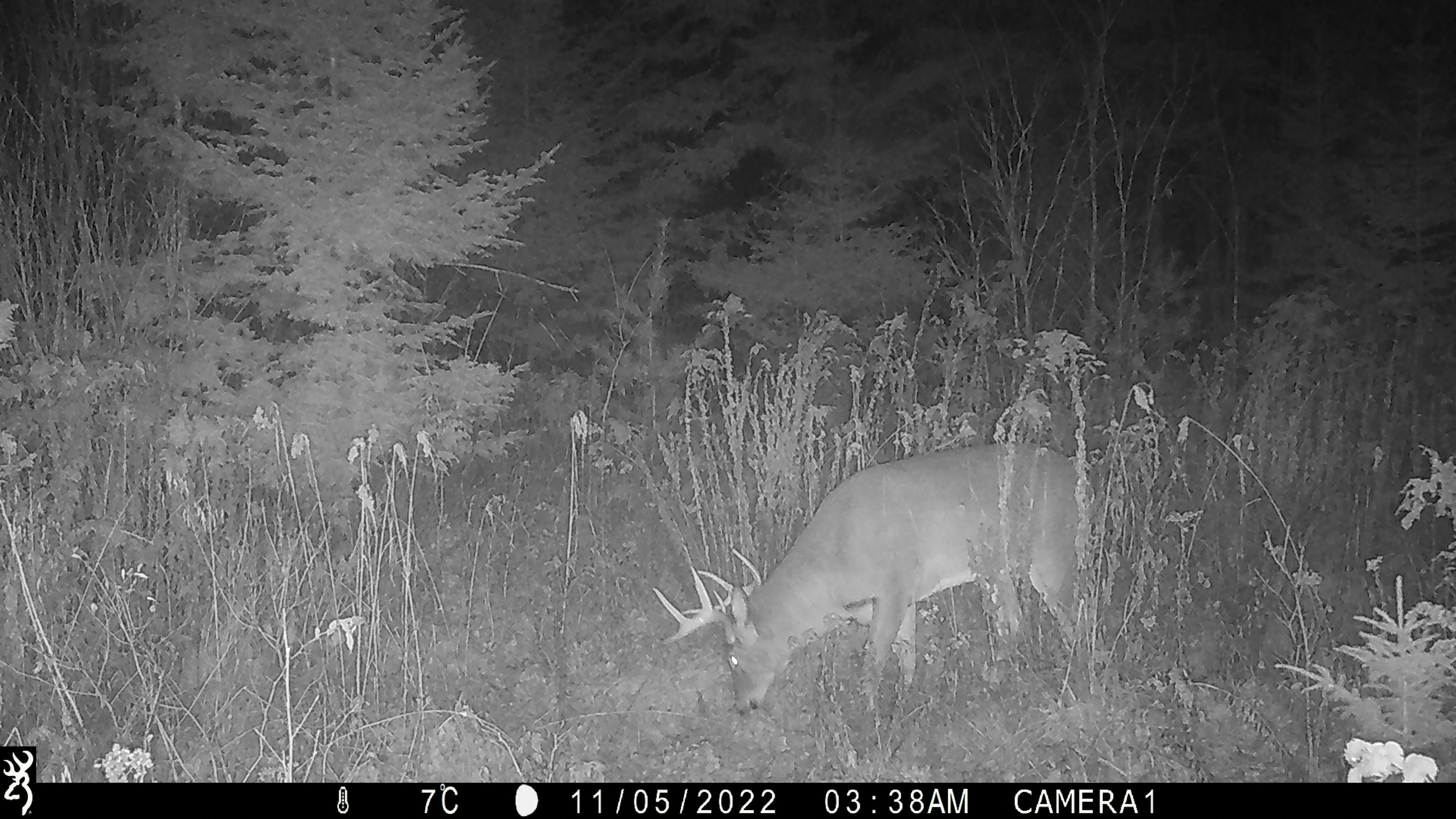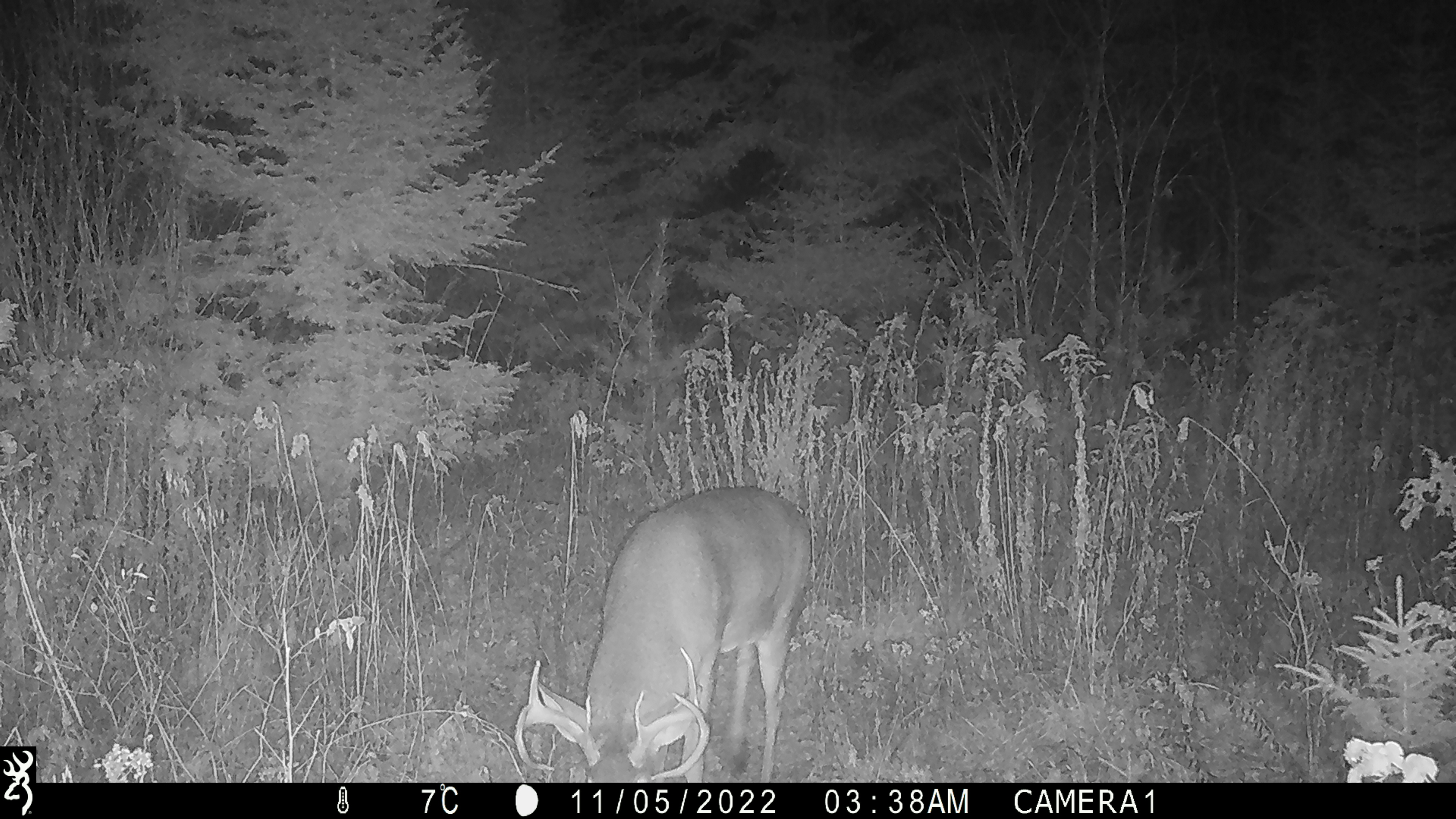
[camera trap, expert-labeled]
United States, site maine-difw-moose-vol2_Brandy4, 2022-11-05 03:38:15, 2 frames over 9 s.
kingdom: Animalia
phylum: Chordata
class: Mammalia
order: Artiodactyla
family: Cervidae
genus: Odocoileus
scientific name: Odocoileus virginianus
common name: white-tailed deer